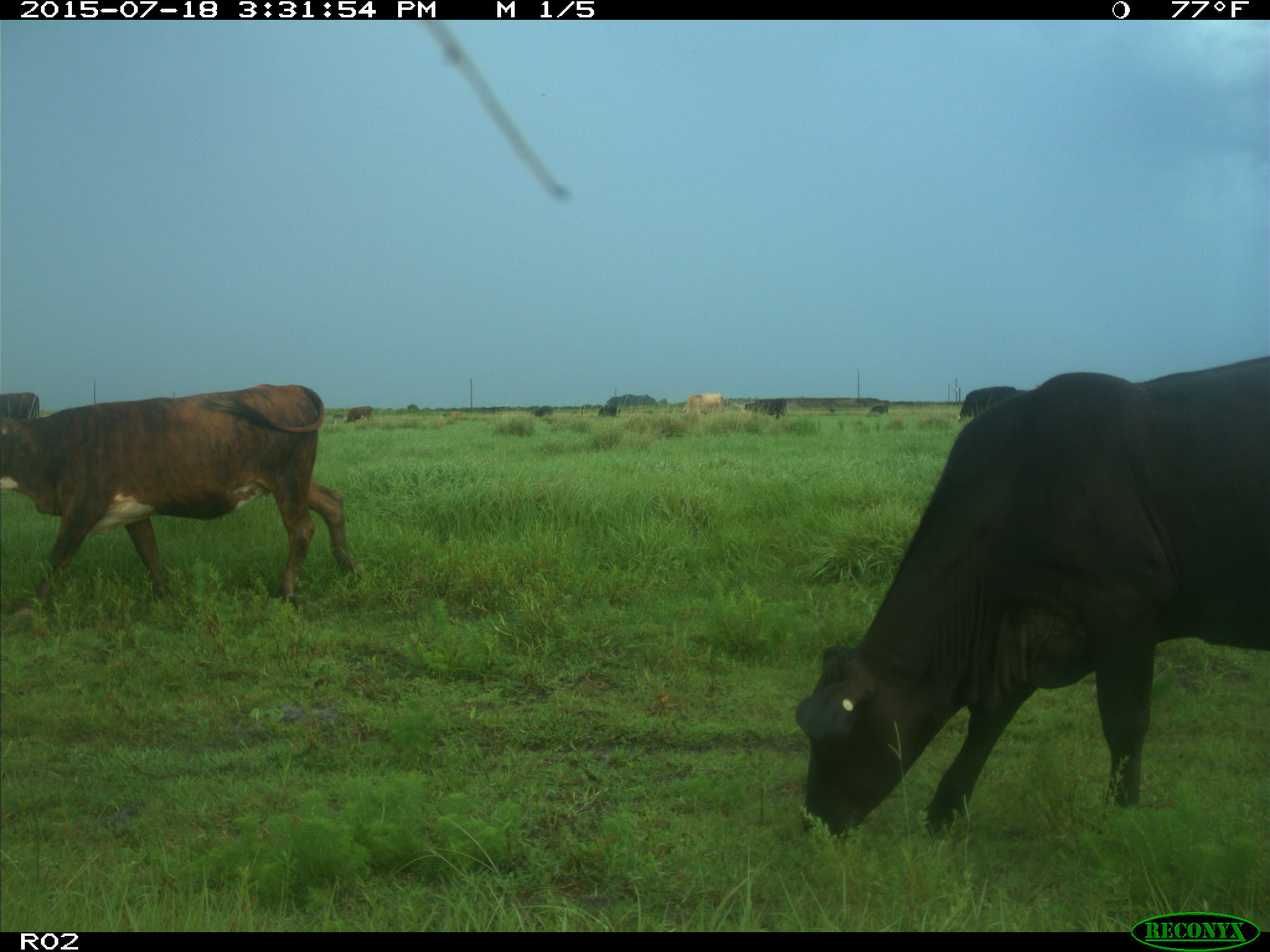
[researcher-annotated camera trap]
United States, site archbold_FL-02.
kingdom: Animalia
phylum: Chordata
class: Mammalia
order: Artiodactyla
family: Bovidae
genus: Bos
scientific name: Bos taurus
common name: domestic cow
Bos taurus (domestic cow).